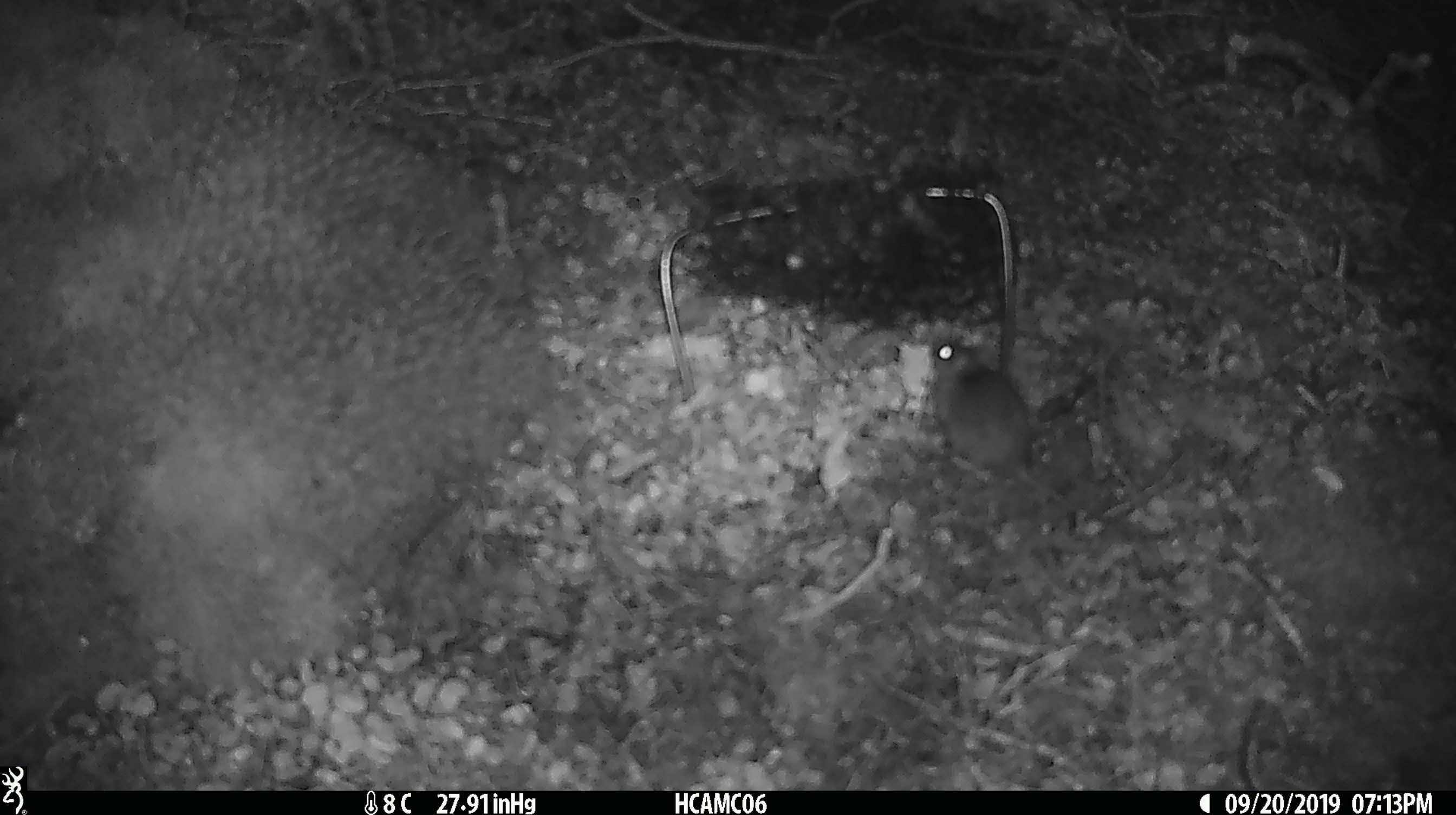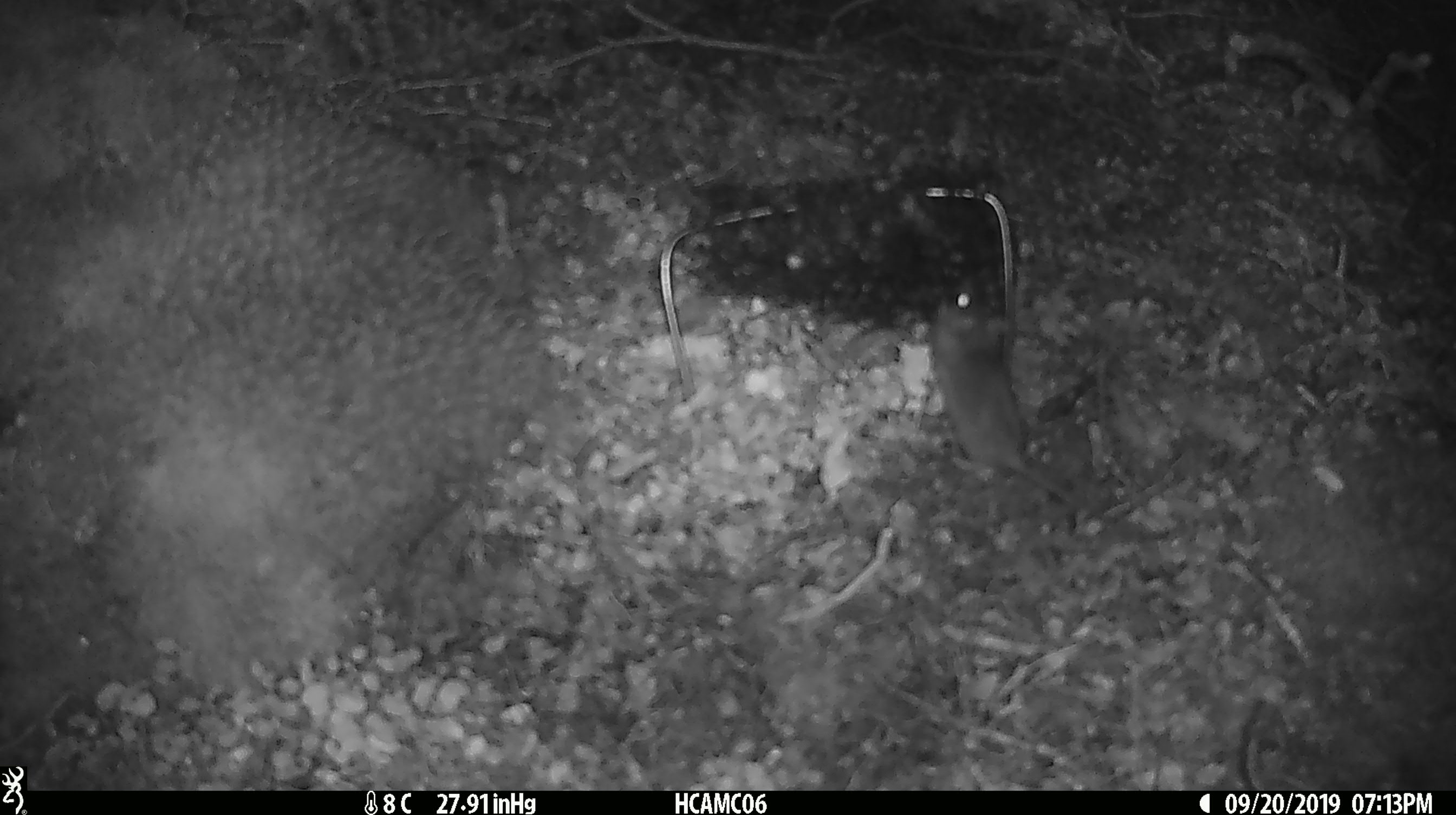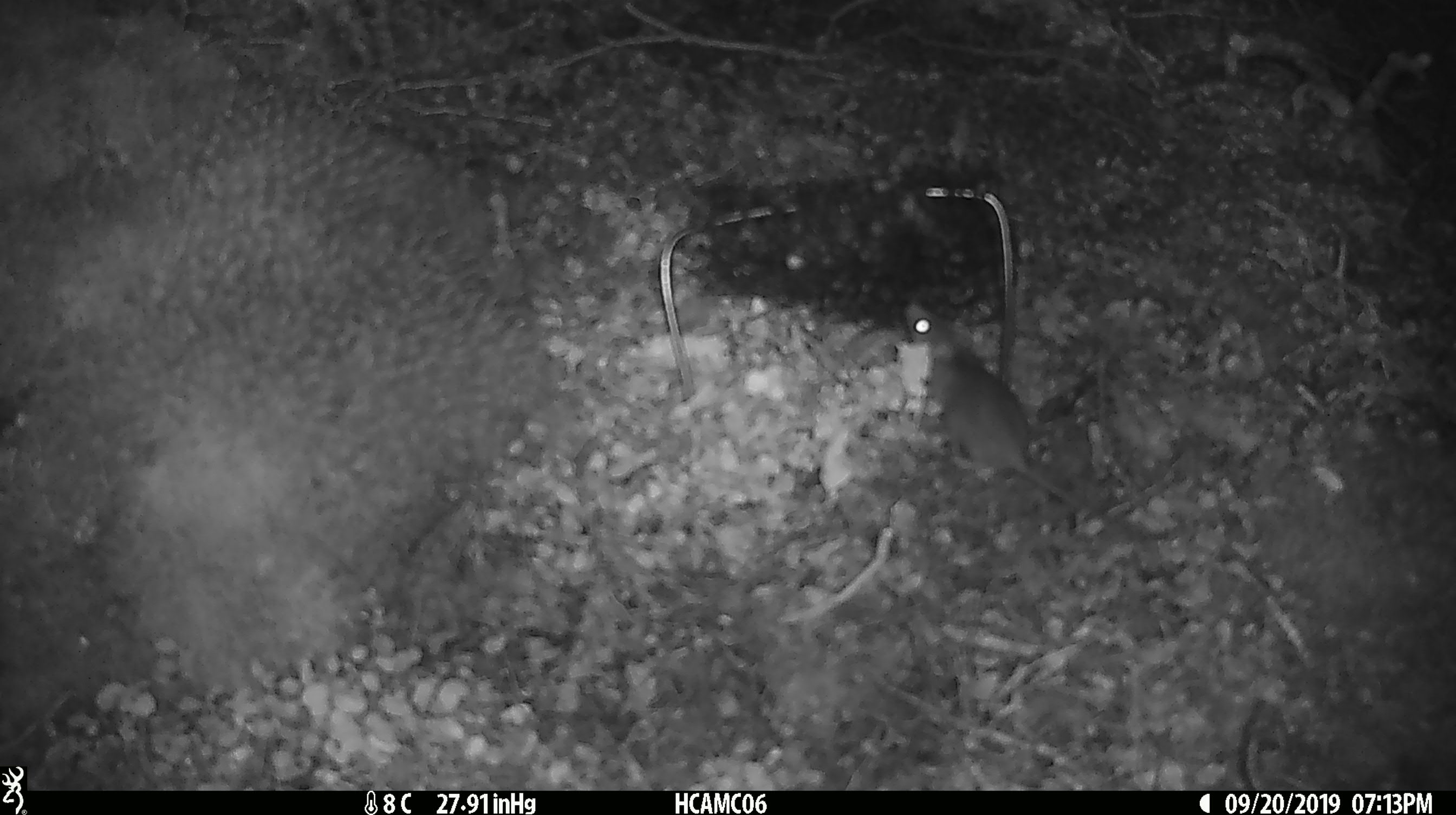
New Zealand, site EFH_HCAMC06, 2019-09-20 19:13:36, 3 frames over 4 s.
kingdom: Animalia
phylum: Chordata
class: Mammalia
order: Rodentia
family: Muridae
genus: Mus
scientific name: Mus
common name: mouse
Mouse (Mus).